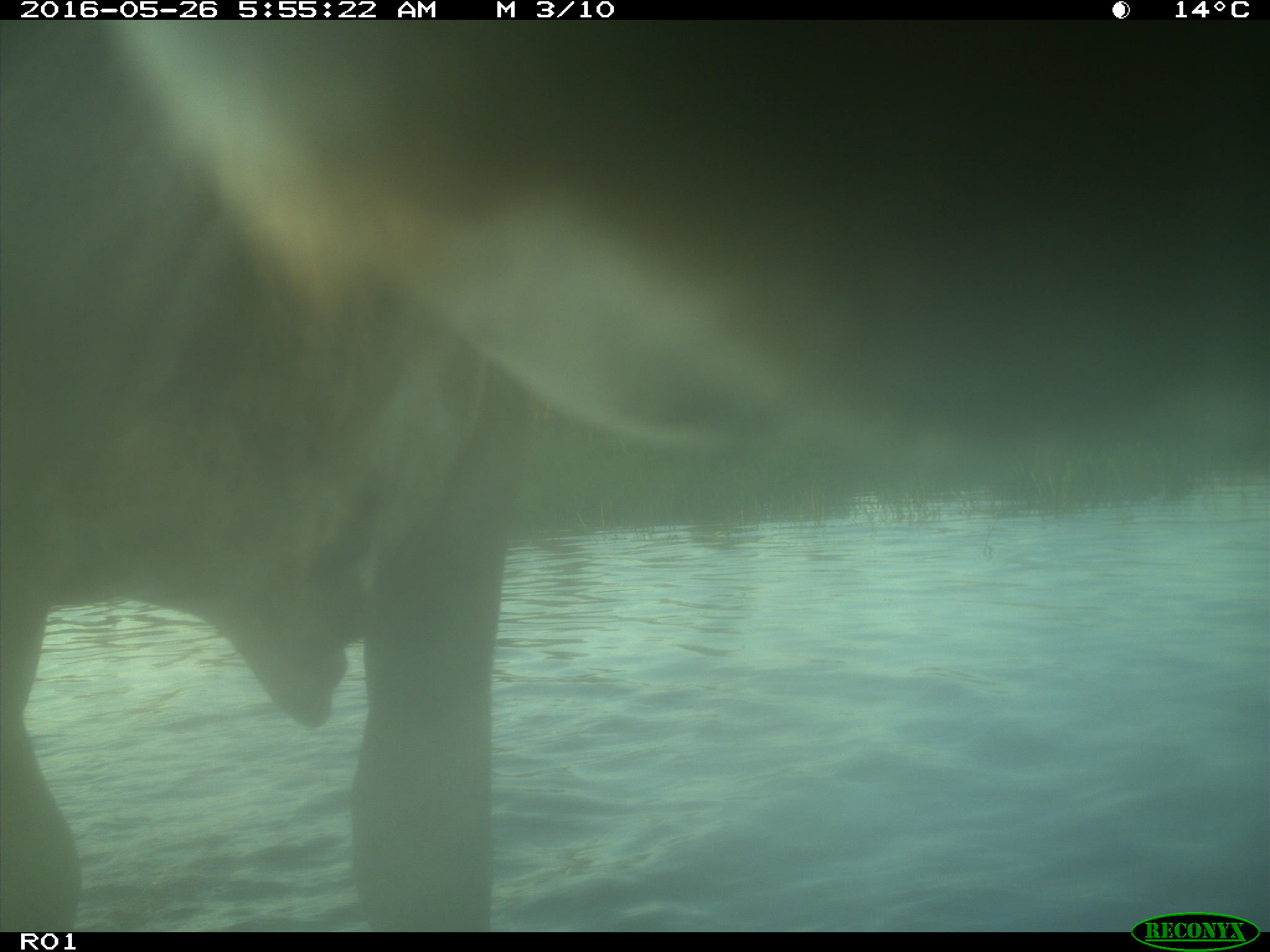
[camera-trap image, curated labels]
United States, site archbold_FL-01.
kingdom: Animalia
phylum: Chordata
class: Mammalia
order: Artiodactyla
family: Bovidae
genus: Bos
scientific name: Bos taurus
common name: domestic cow